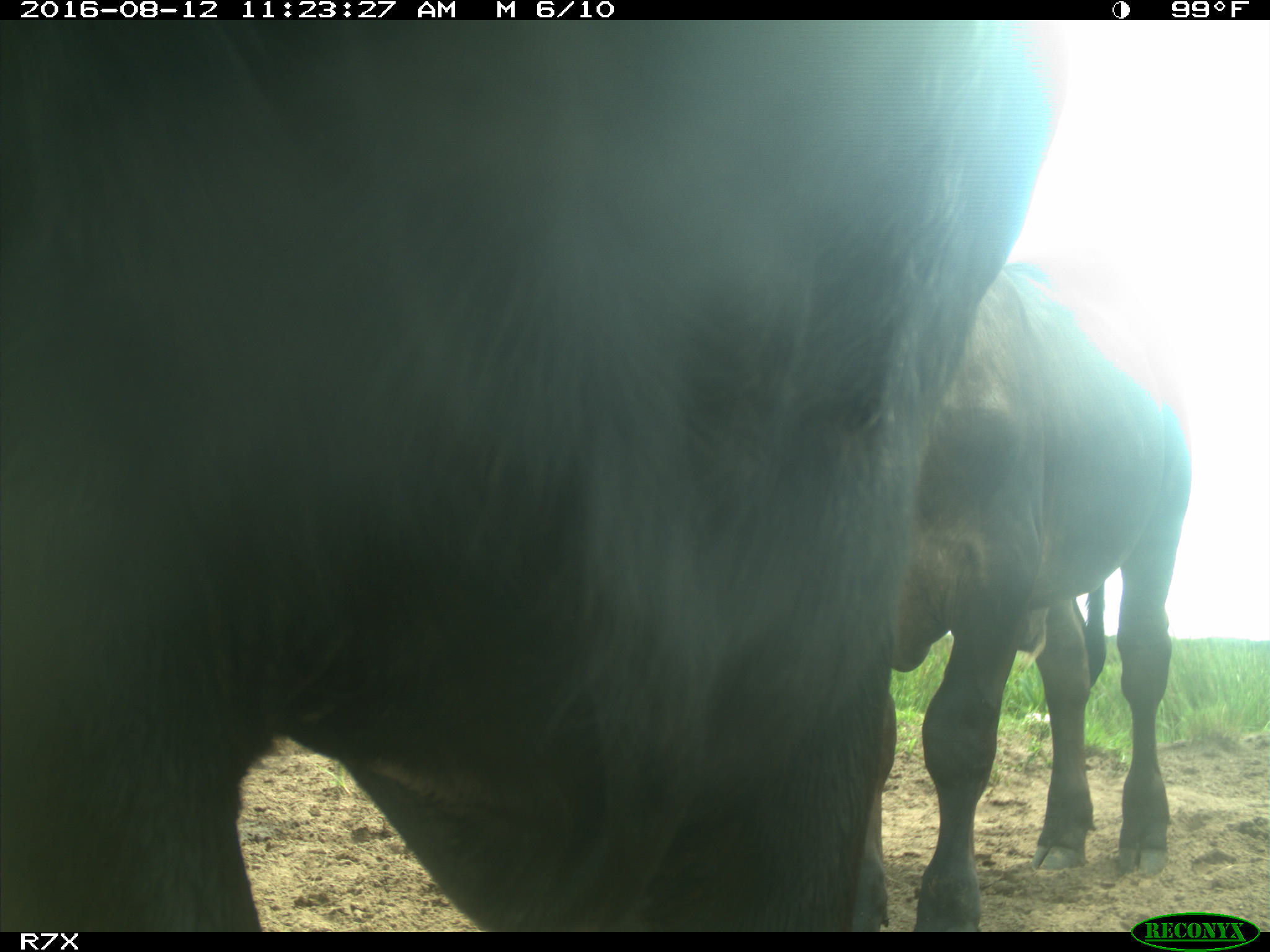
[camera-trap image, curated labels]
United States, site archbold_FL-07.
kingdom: Animalia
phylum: Chordata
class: Mammalia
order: Artiodactyla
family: Bovidae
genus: Bos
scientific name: Bos taurus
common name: domestic cow